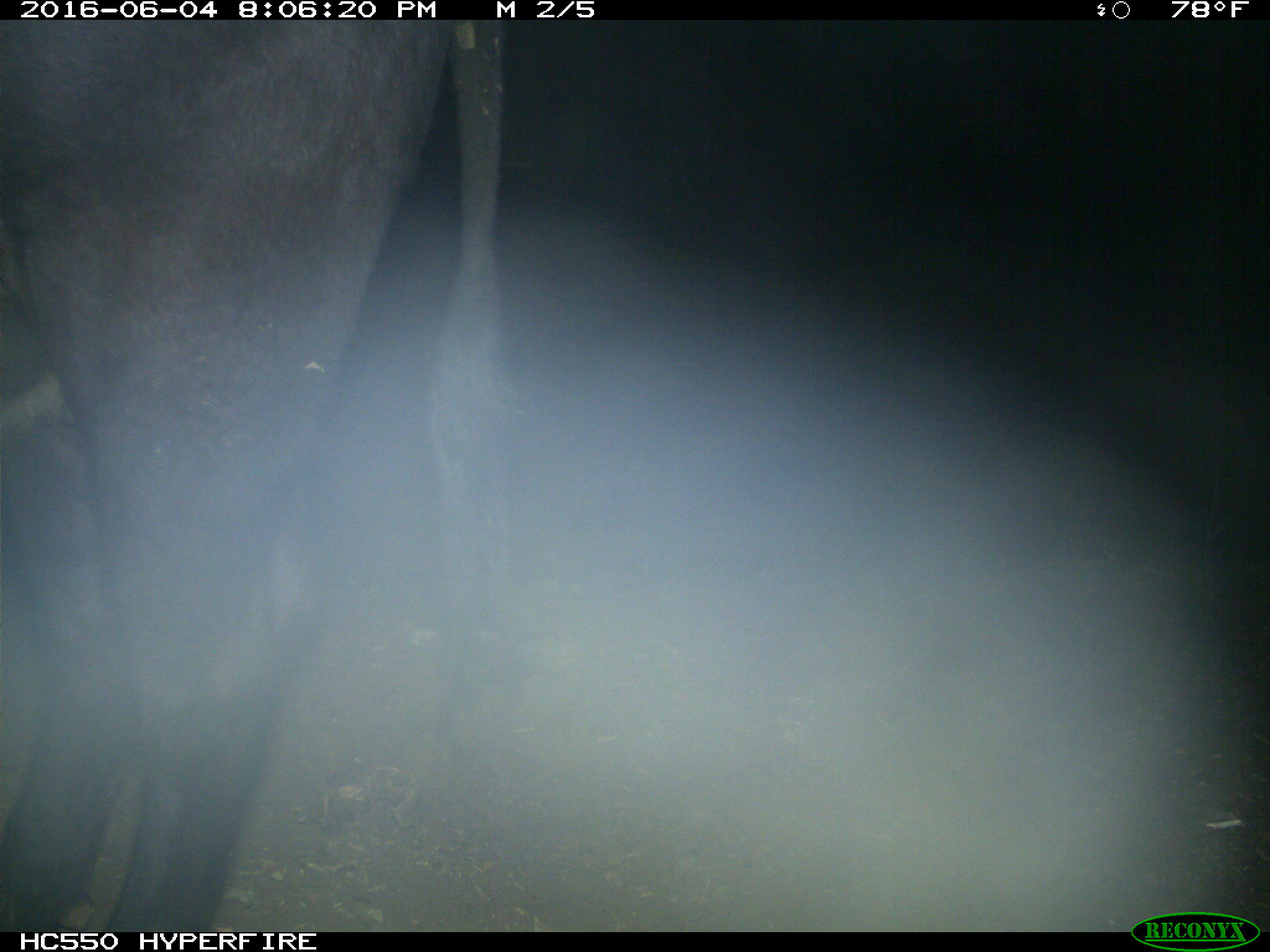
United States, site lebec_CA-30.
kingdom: Animalia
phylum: Chordata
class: Mammalia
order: Artiodactyla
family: Bovidae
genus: Bos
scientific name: Bos taurus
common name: domestic cow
Bos taurus (domestic cow).